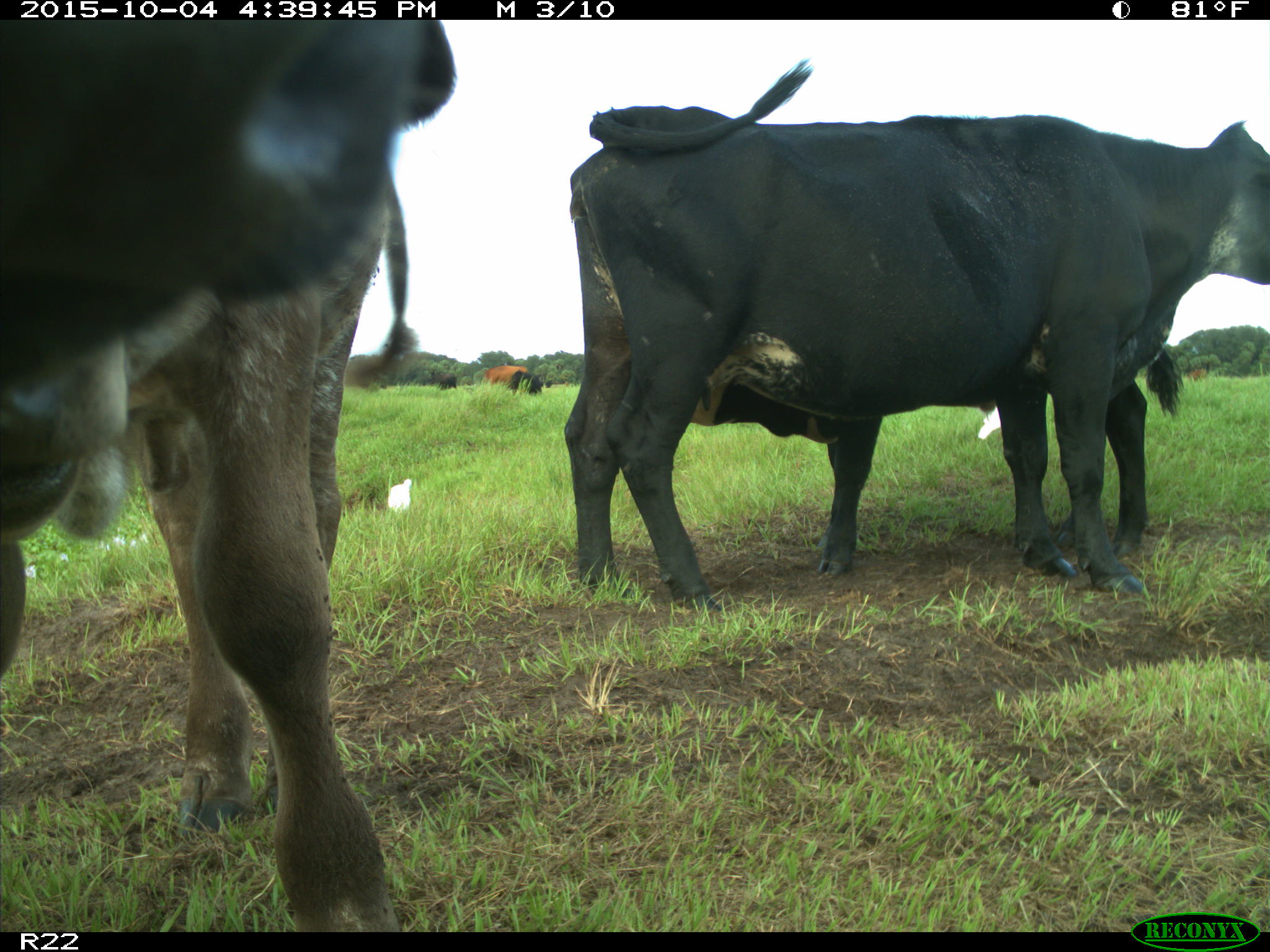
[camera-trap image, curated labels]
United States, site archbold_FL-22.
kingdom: Animalia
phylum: Chordata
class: Mammalia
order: Artiodactyla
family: Bovidae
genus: Bos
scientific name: Bos taurus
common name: domestic cow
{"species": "Bos taurus (domestic cow)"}